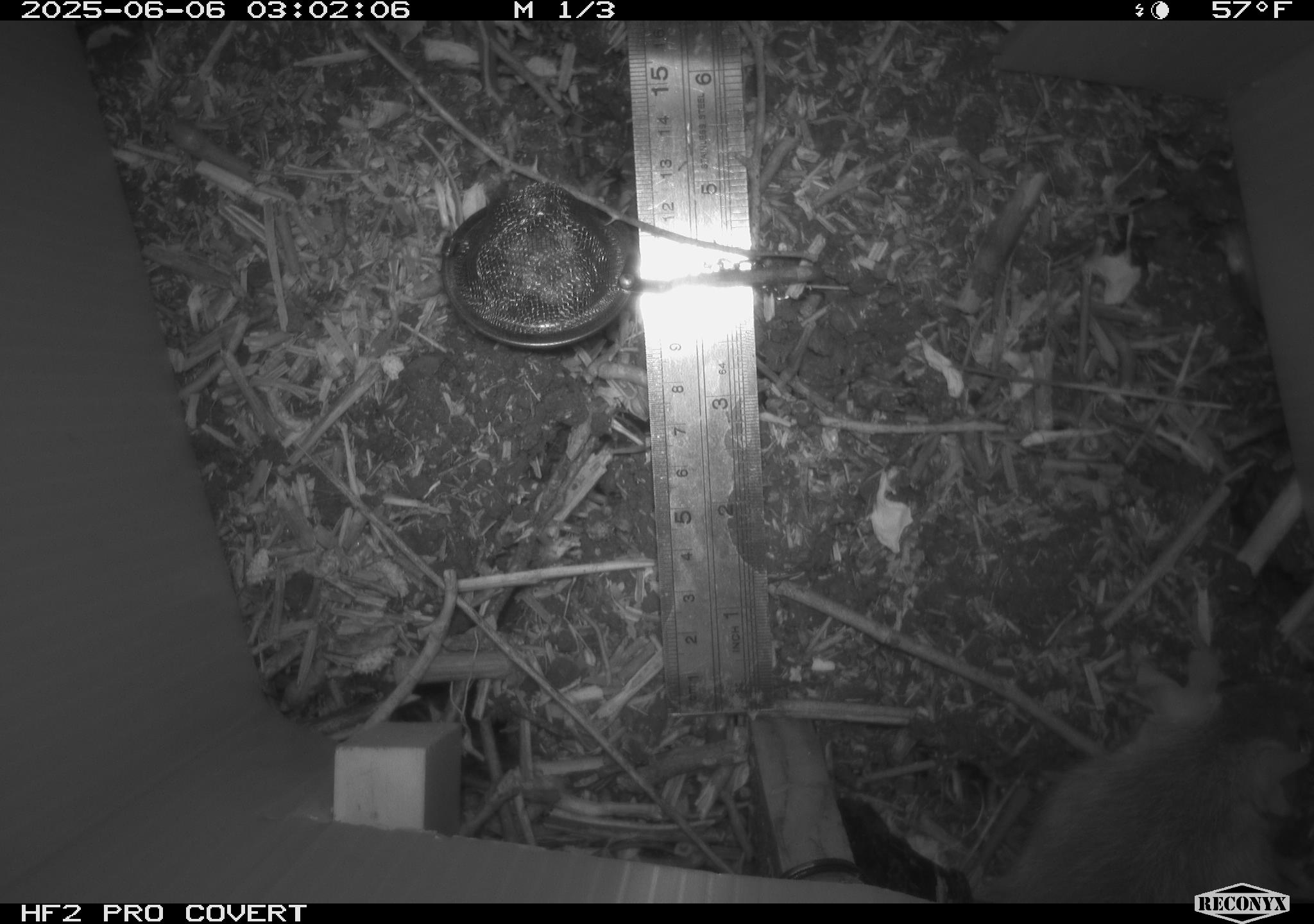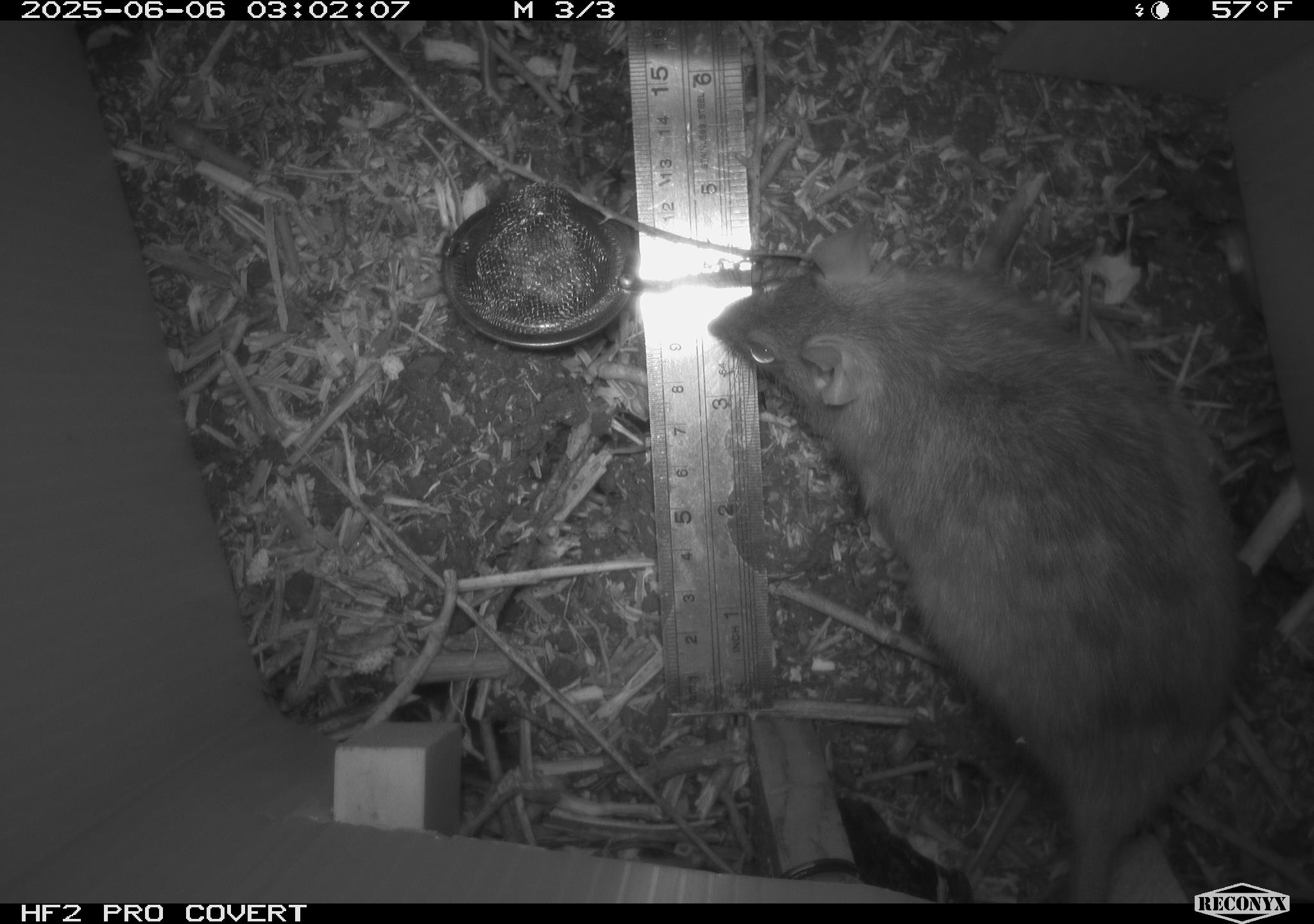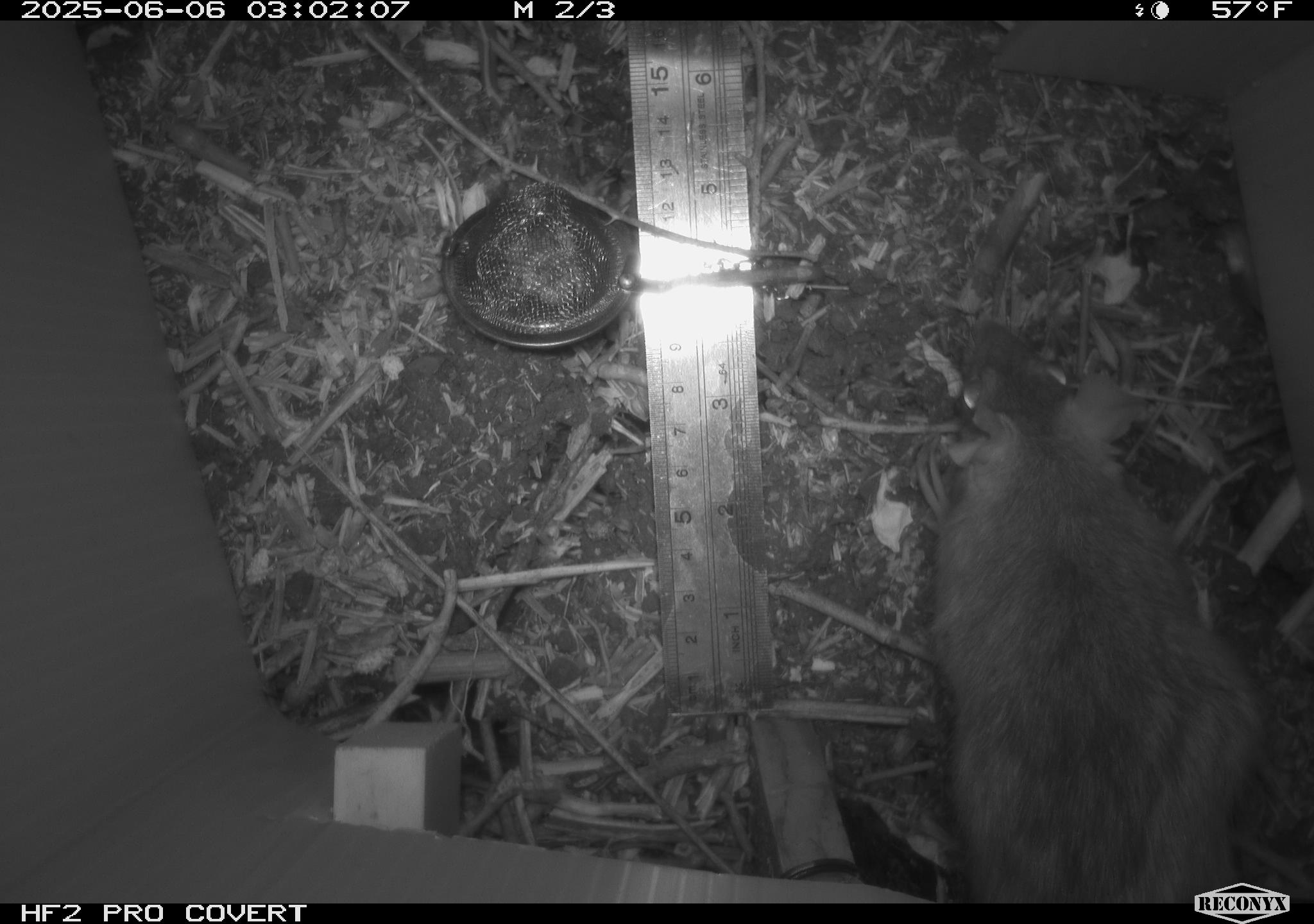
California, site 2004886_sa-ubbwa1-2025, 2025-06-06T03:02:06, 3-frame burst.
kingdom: Animalia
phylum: Chordata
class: Mammalia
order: Rodentia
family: Muridae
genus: Rattus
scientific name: Rattus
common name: rat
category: rattus species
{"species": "rattus species (rat) (Rattus)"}